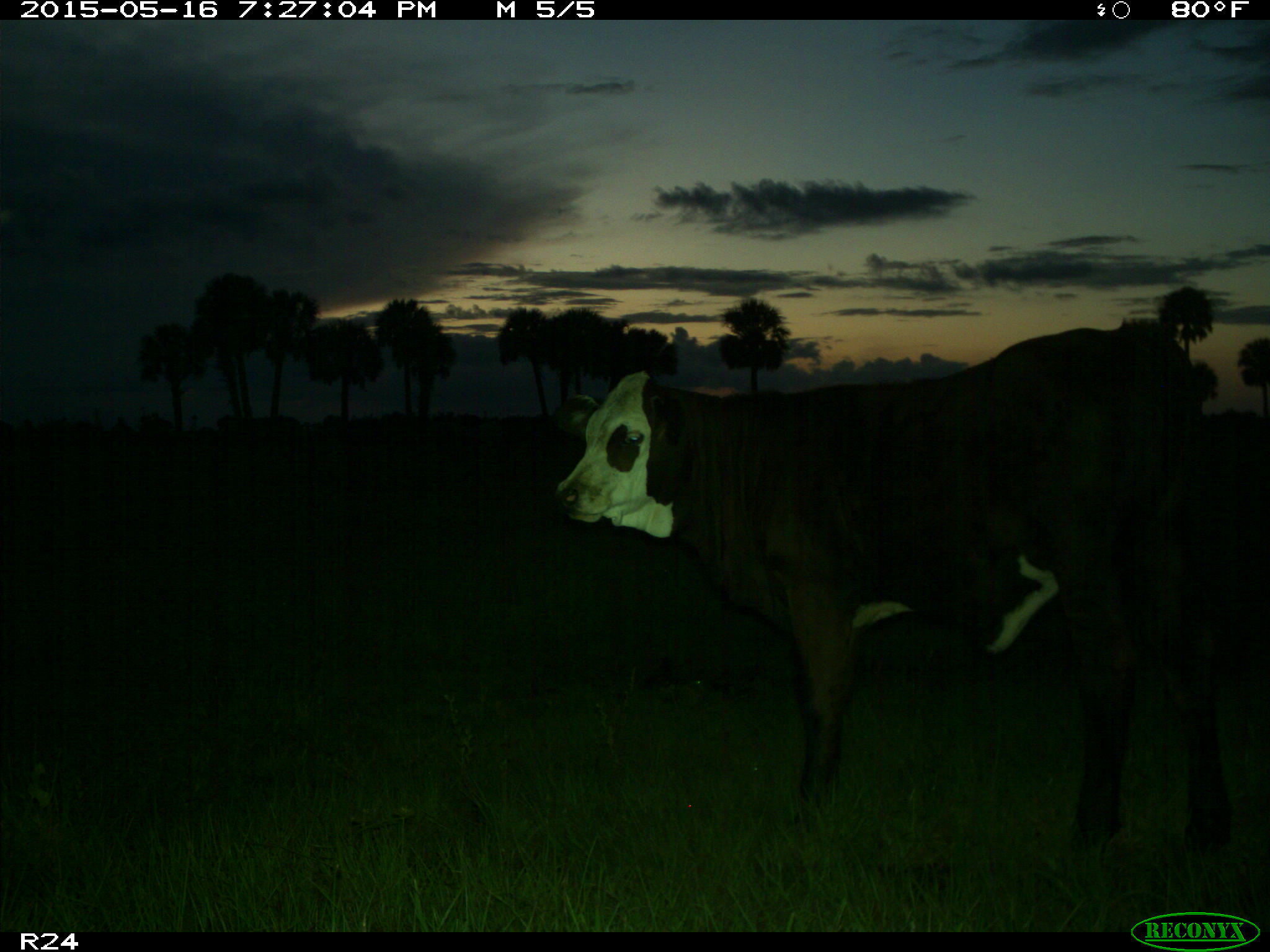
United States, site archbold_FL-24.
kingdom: Animalia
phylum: Chordata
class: Mammalia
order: Artiodactyla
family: Bovidae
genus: Bos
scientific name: Bos taurus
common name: domestic cow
Bos taurus (domestic cow).